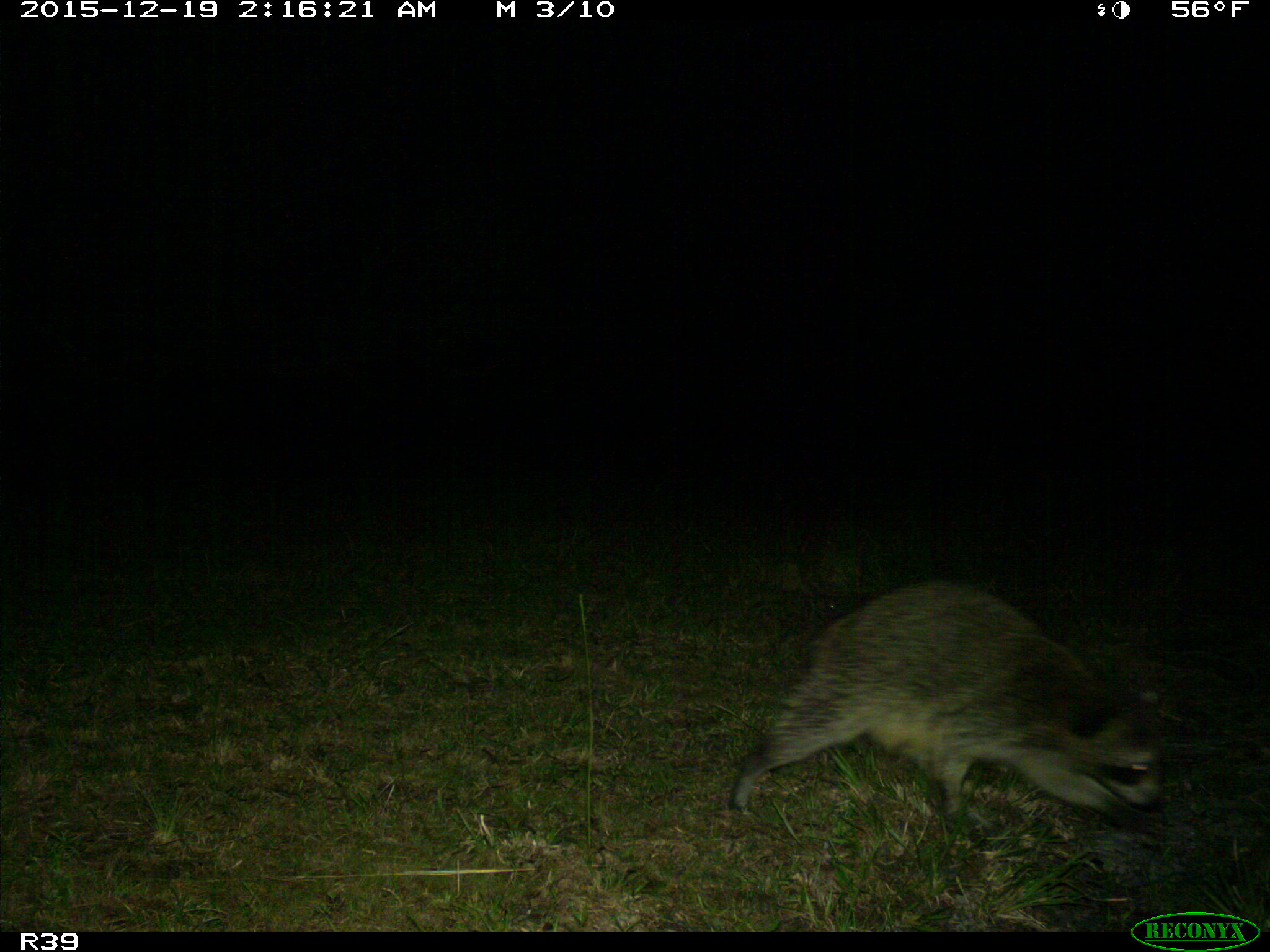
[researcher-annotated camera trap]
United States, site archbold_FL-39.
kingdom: Animalia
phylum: Chordata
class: Mammalia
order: Carnivora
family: Procyonidae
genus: Procyon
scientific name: Procyon lotor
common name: common raccoon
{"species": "Procyon lotor (common raccoon)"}